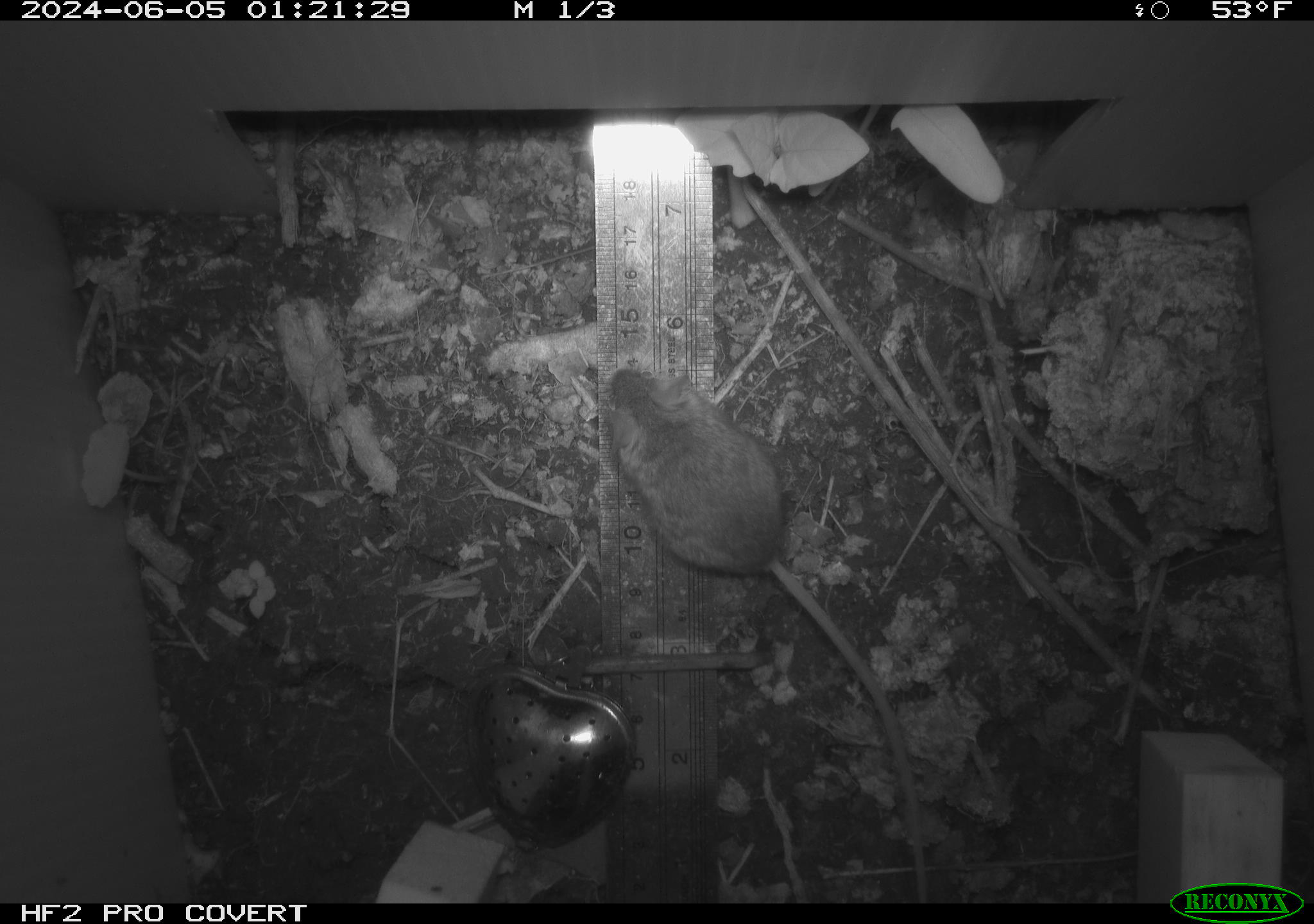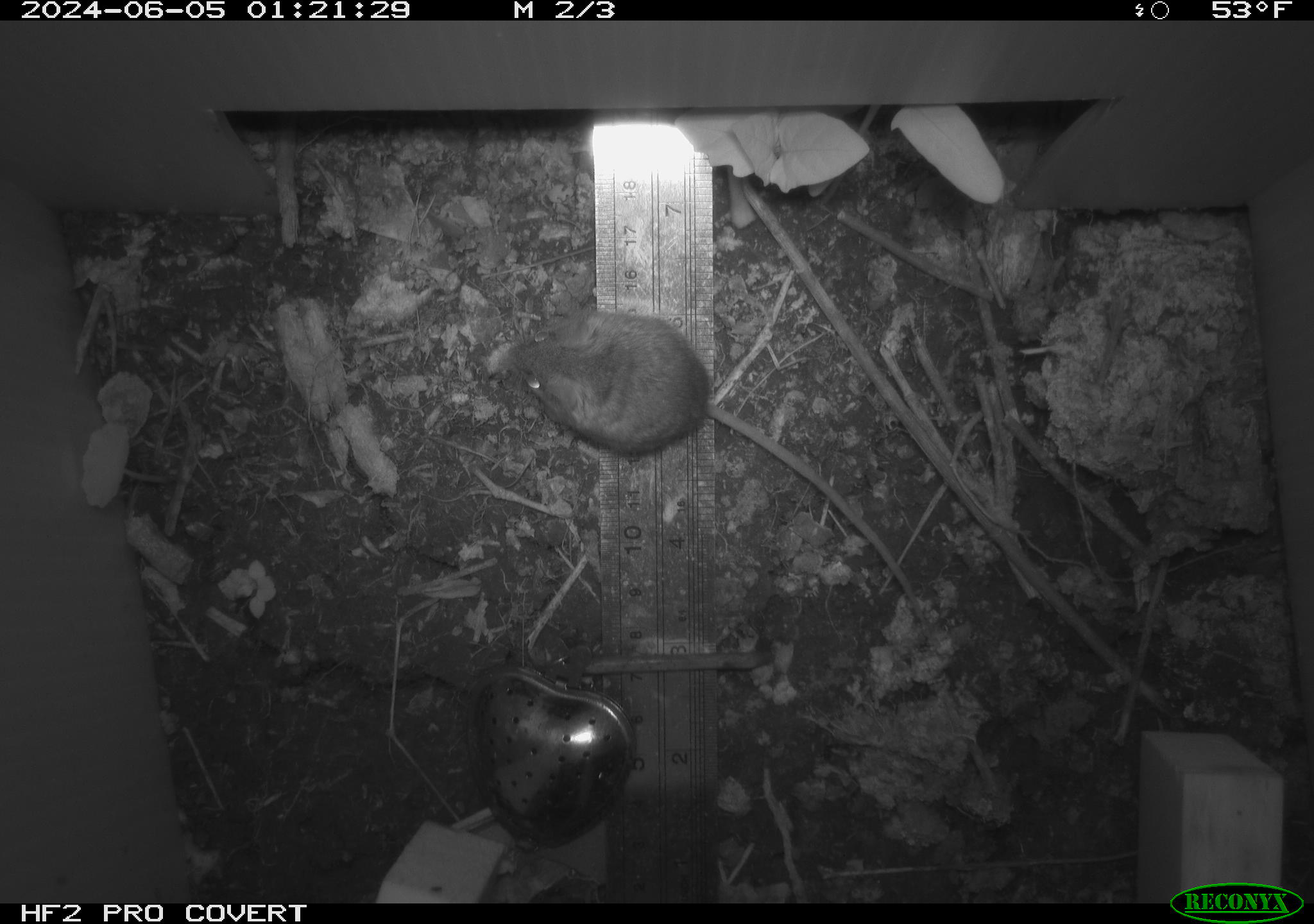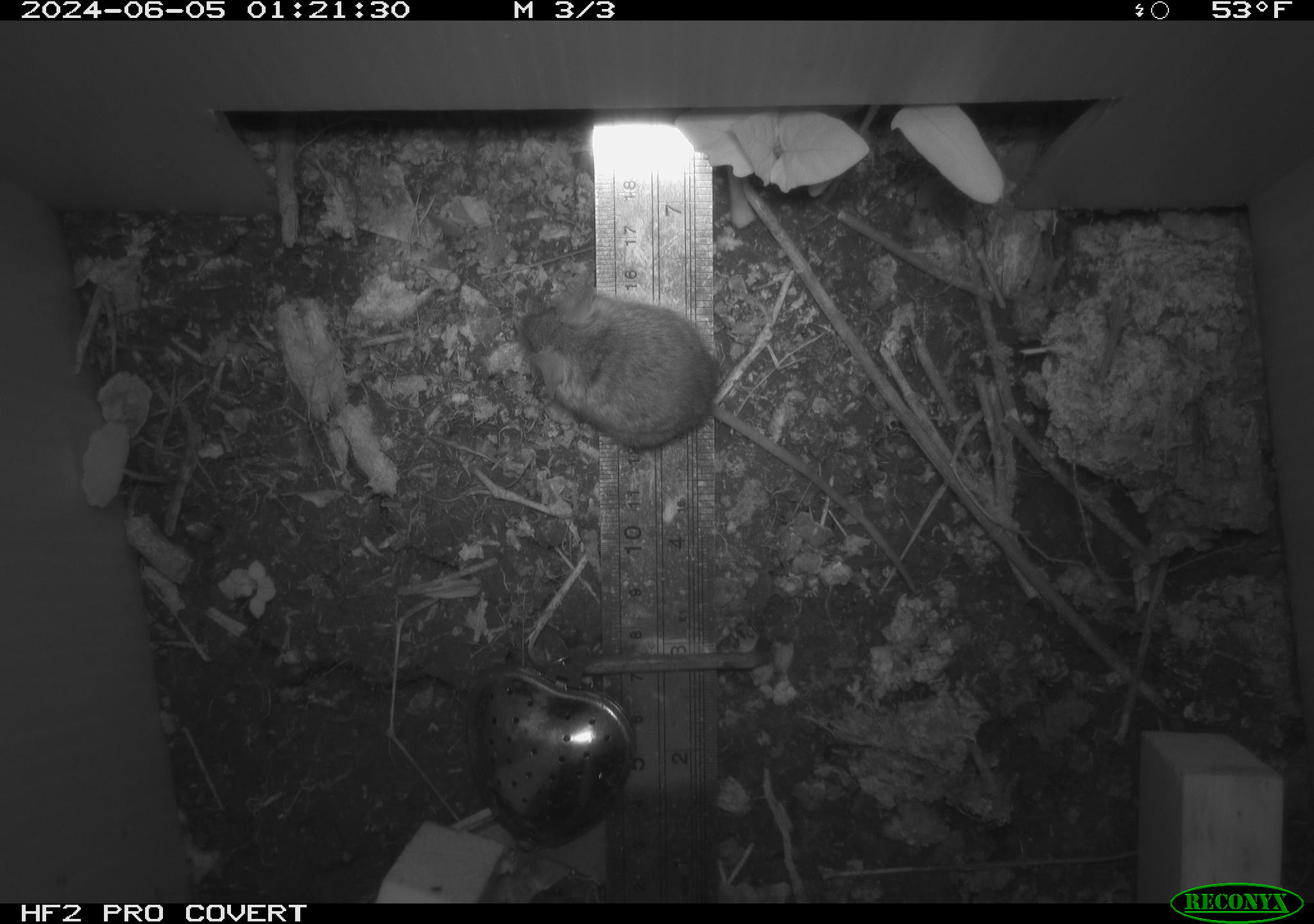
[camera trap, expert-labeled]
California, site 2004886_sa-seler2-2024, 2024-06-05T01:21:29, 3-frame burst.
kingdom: Animalia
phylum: Chordata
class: Mammalia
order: Rodentia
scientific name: Rodentia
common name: mouse species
Mouse species (Rodentia).